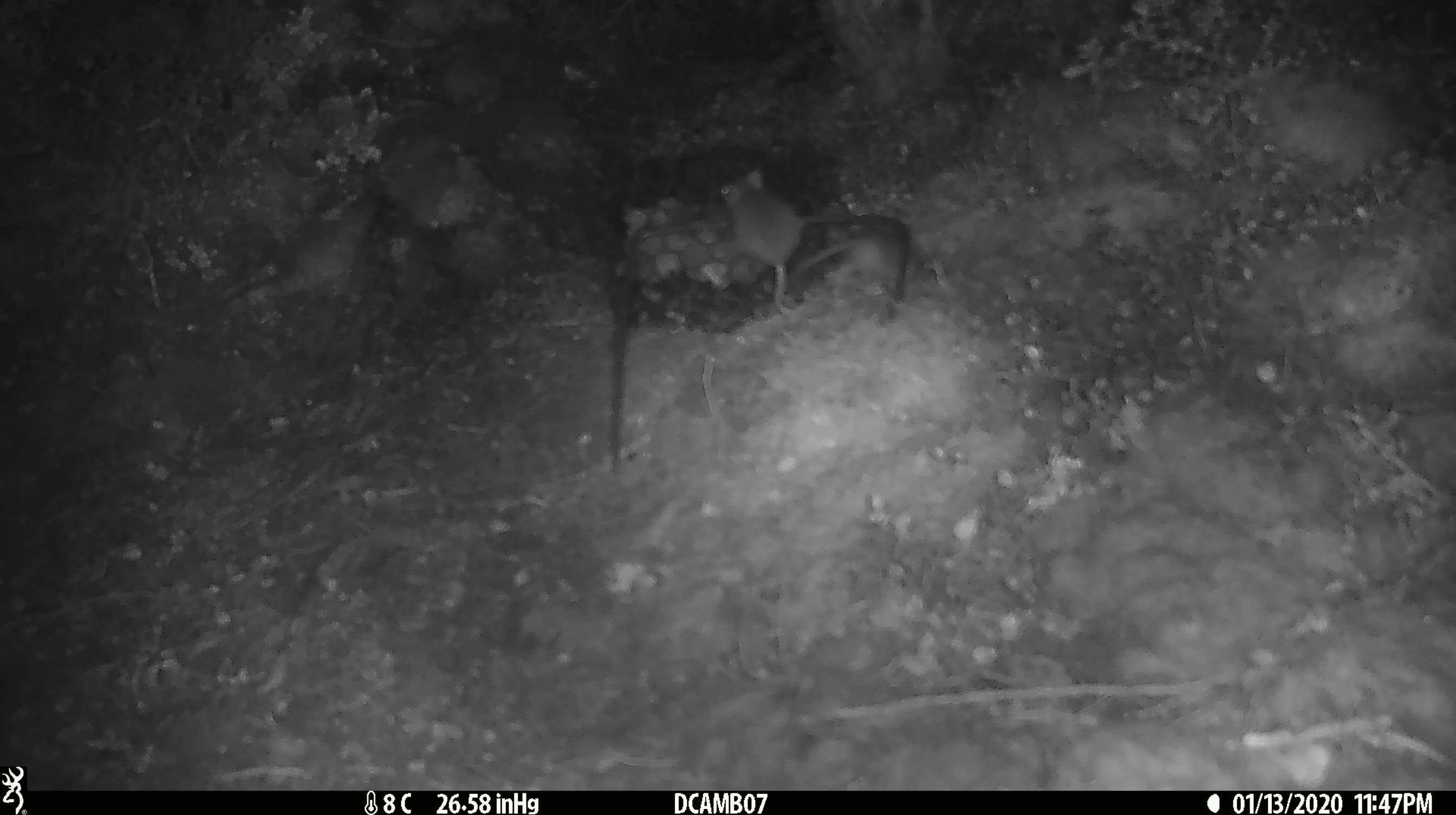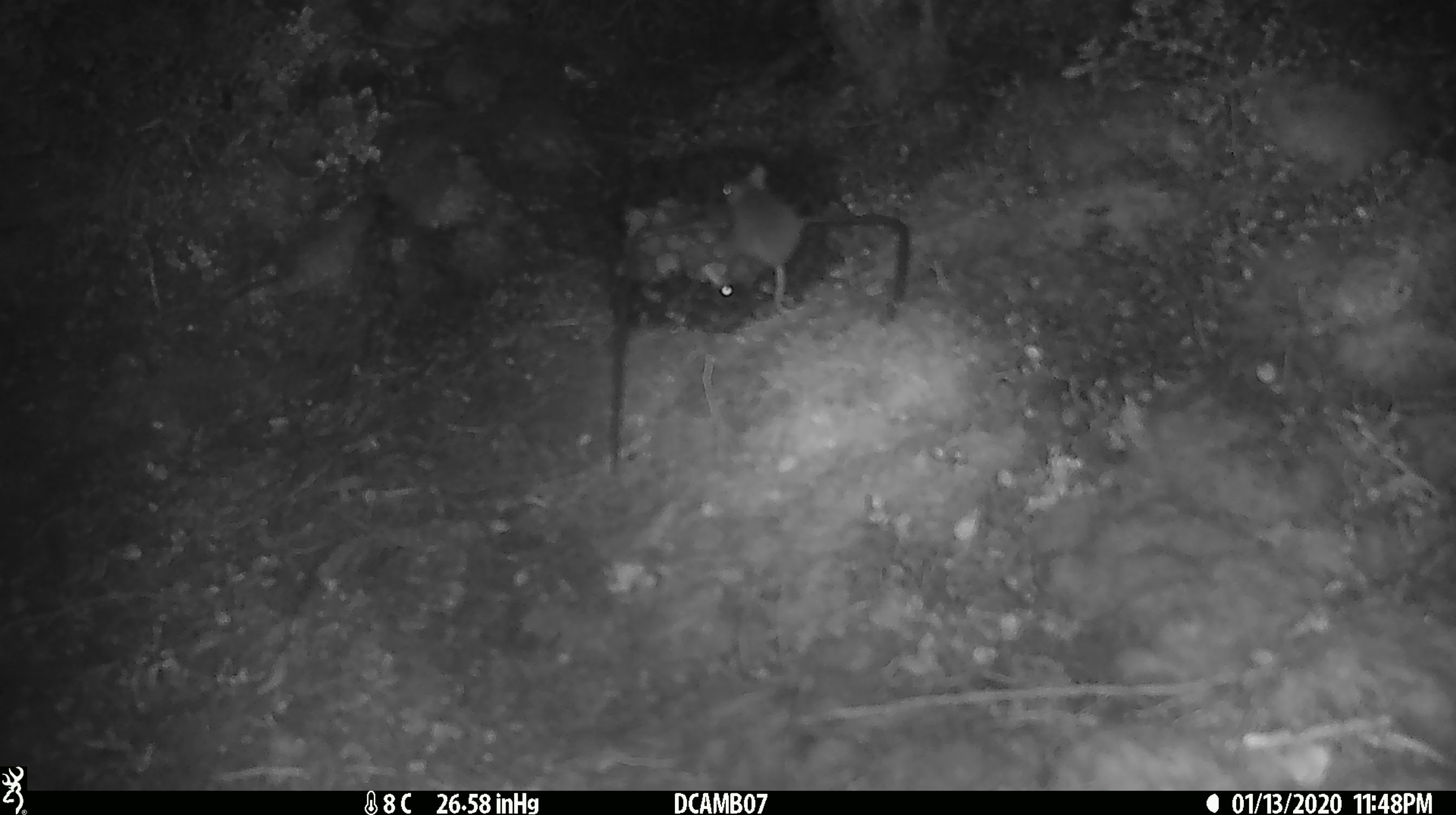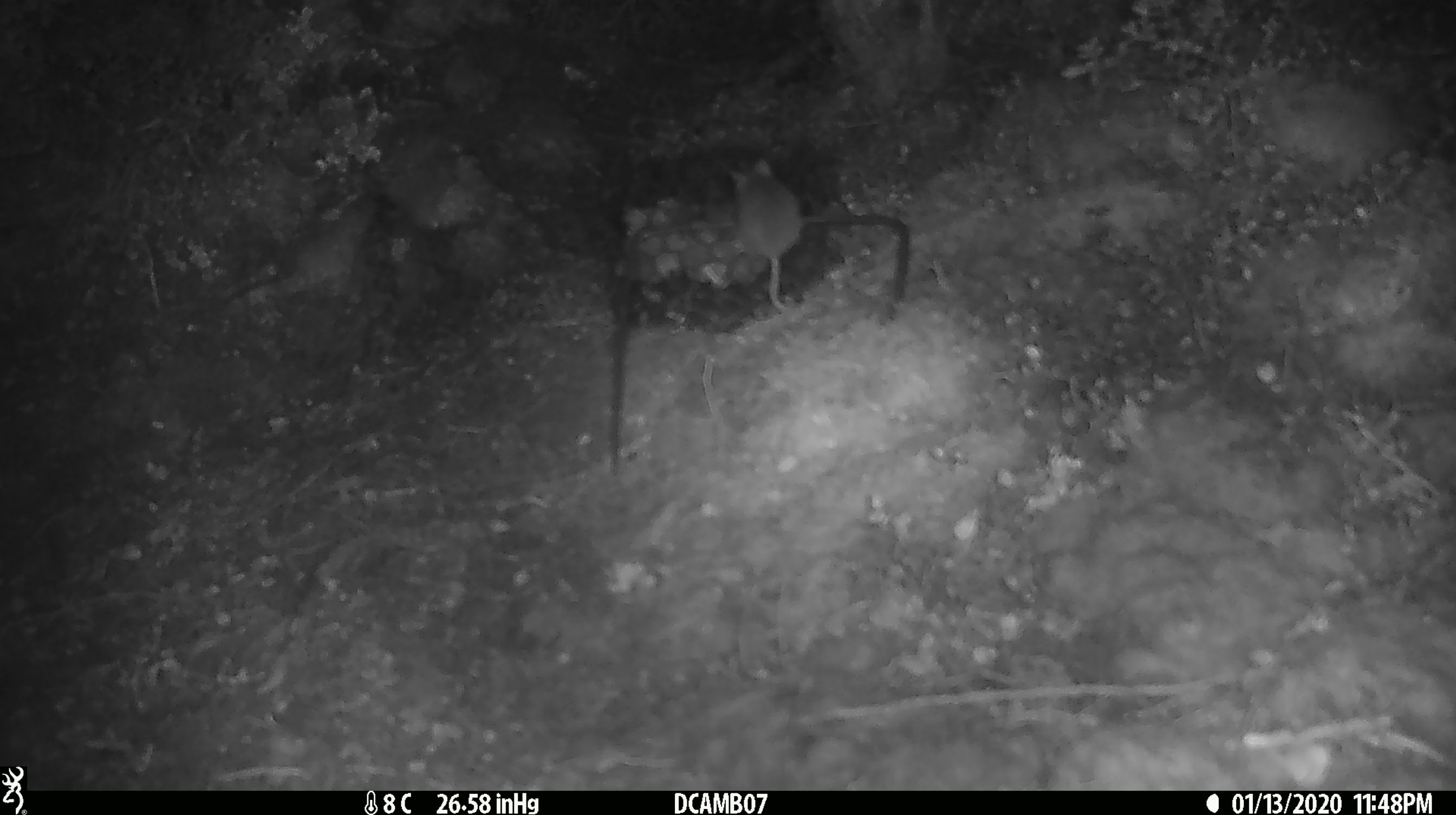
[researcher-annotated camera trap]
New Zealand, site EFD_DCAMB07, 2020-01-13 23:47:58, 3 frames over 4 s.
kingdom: Animalia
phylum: Chordata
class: Mammalia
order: Rodentia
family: Muridae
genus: Mus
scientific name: Mus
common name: mouse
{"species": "mouse (Mus)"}